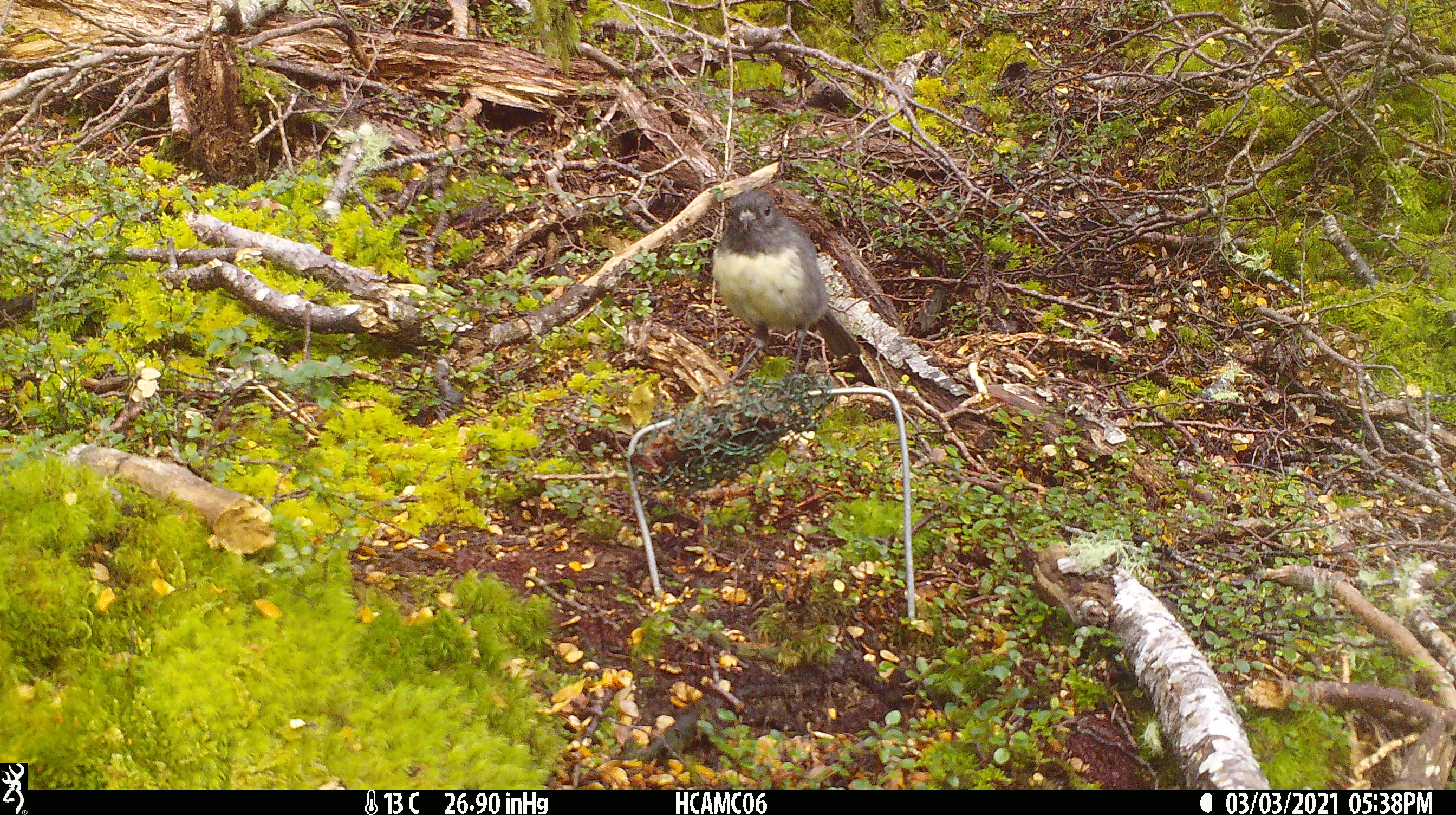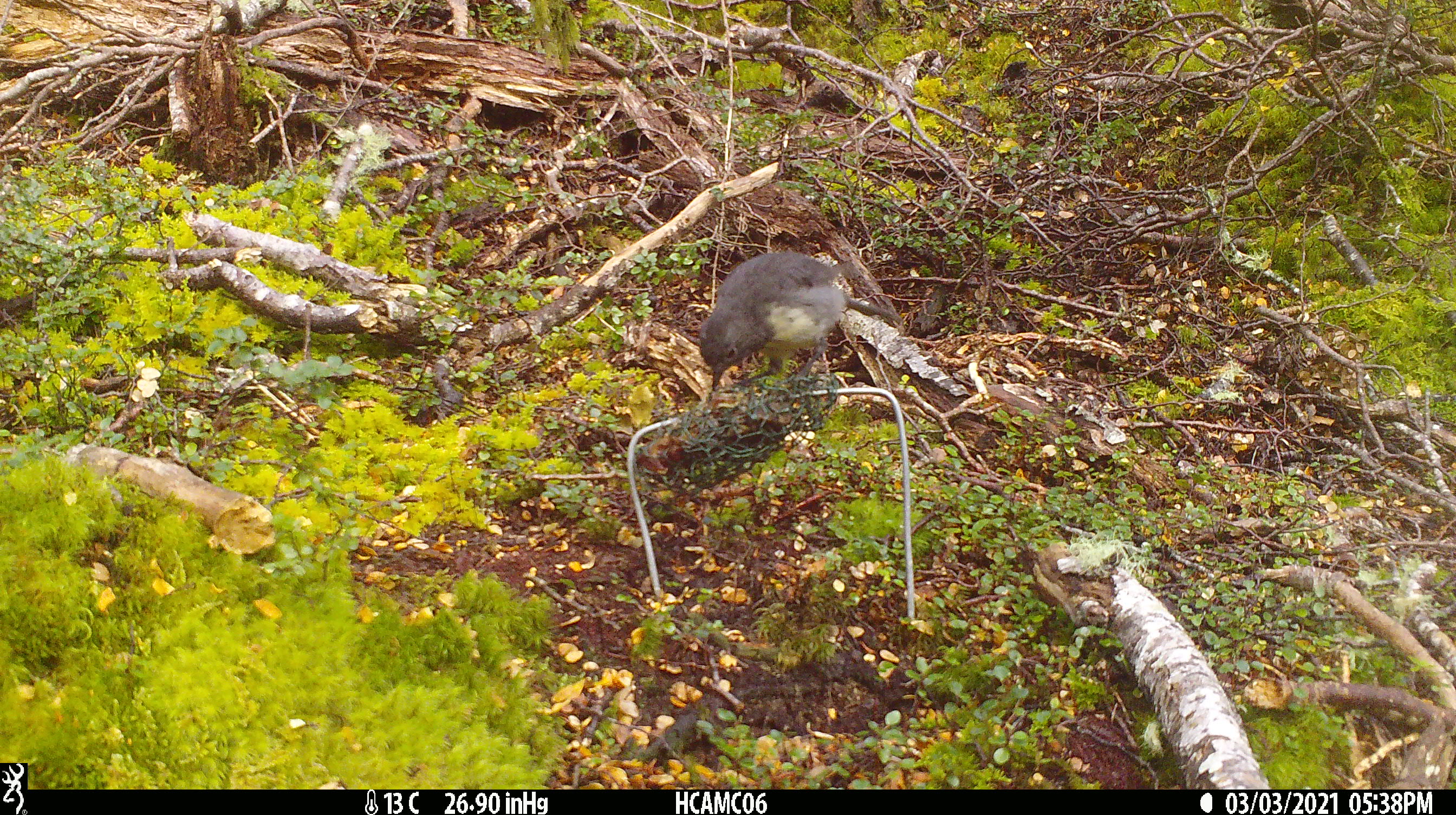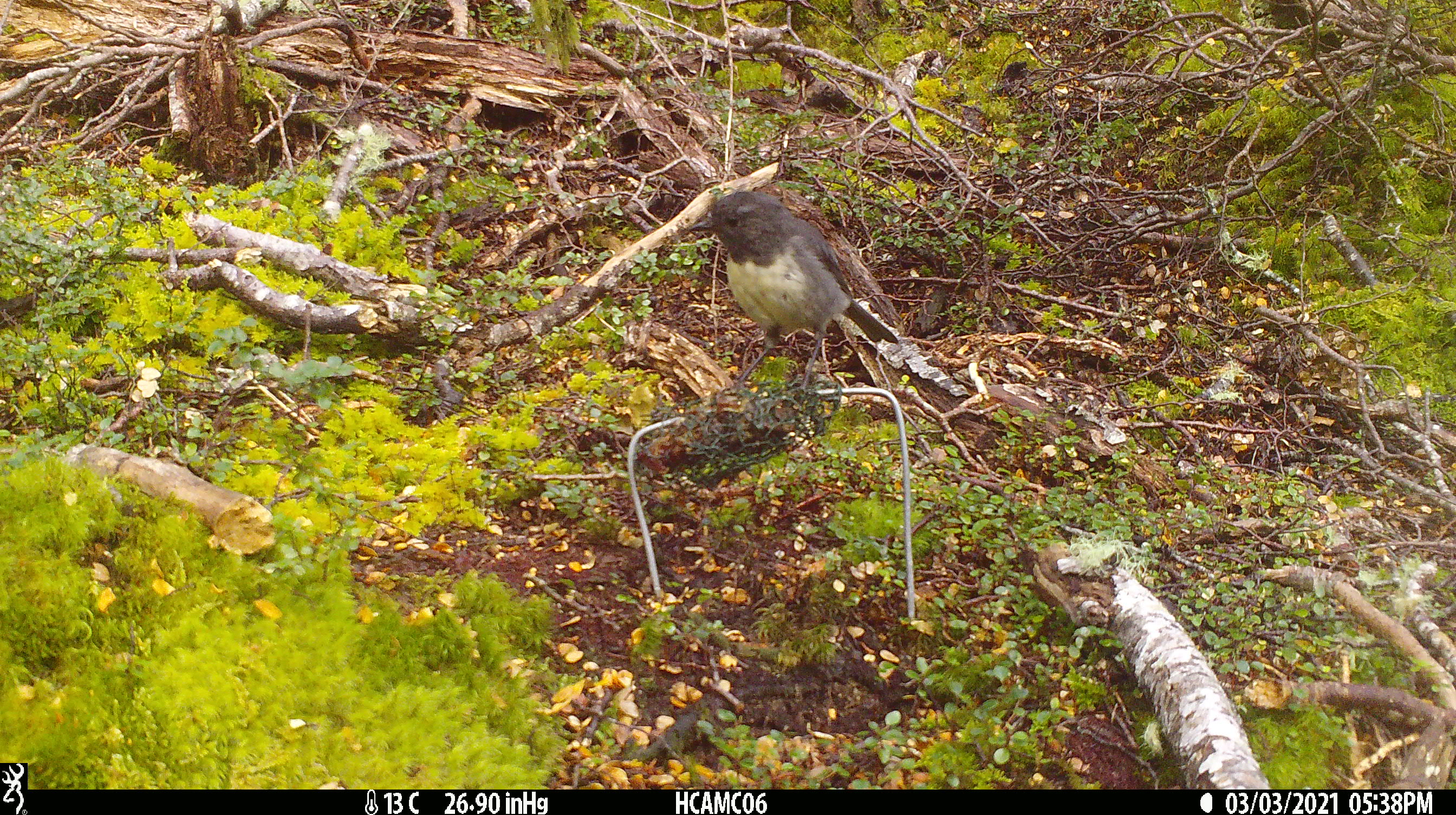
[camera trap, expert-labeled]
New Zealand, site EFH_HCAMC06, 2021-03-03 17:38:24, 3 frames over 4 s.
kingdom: Animalia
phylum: Chordata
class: Aves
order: Passeriformes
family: Petroicidae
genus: Petroica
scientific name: Petroica australis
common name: new zealand robin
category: robin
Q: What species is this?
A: Robin (new zealand robin) (Petroica australis).